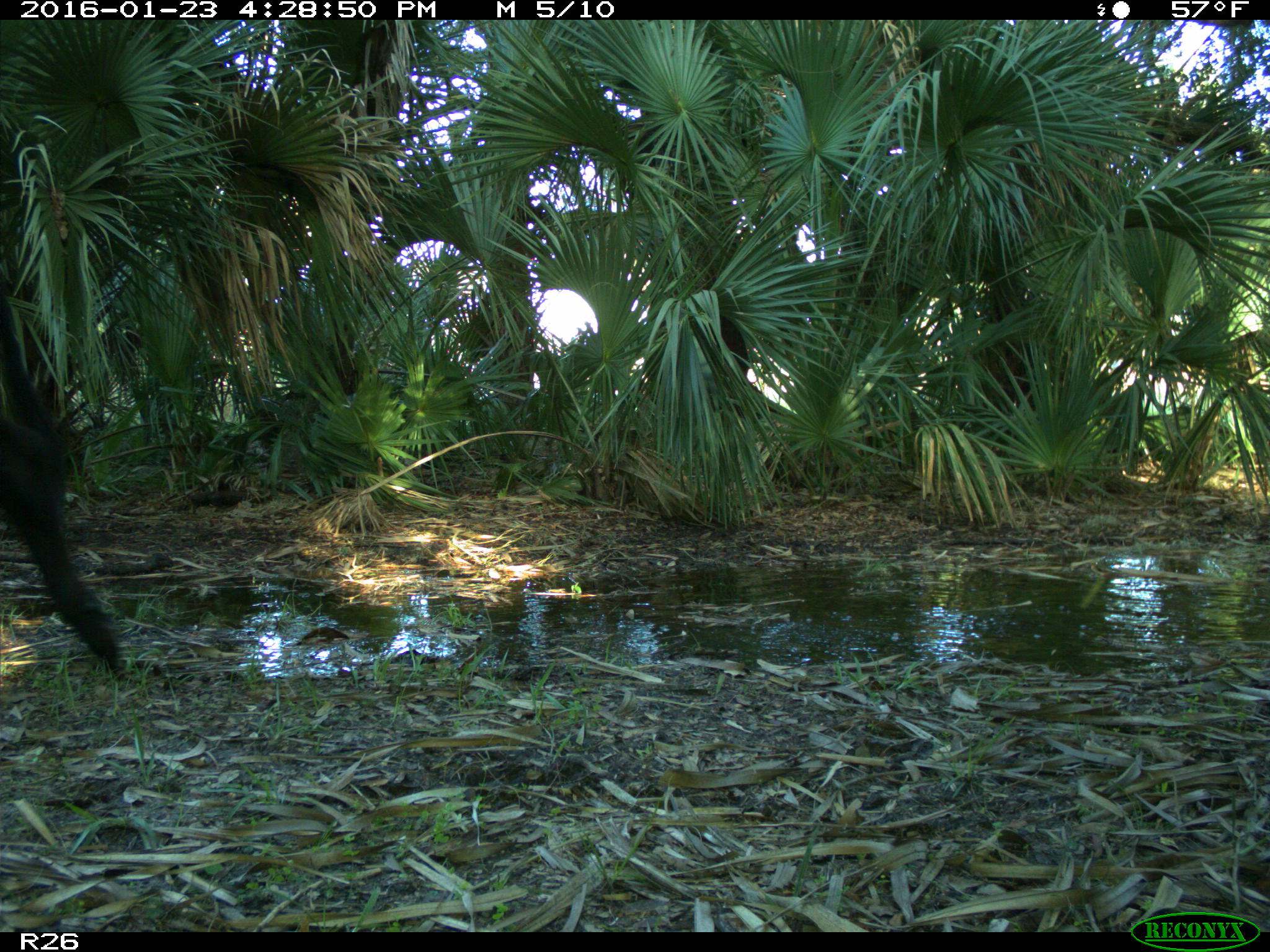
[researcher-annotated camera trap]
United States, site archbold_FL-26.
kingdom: Animalia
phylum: Chordata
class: Mammalia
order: Artiodactyla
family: Bovidae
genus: Bos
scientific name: Bos taurus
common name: domestic cow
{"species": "Bos taurus (domestic cow)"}